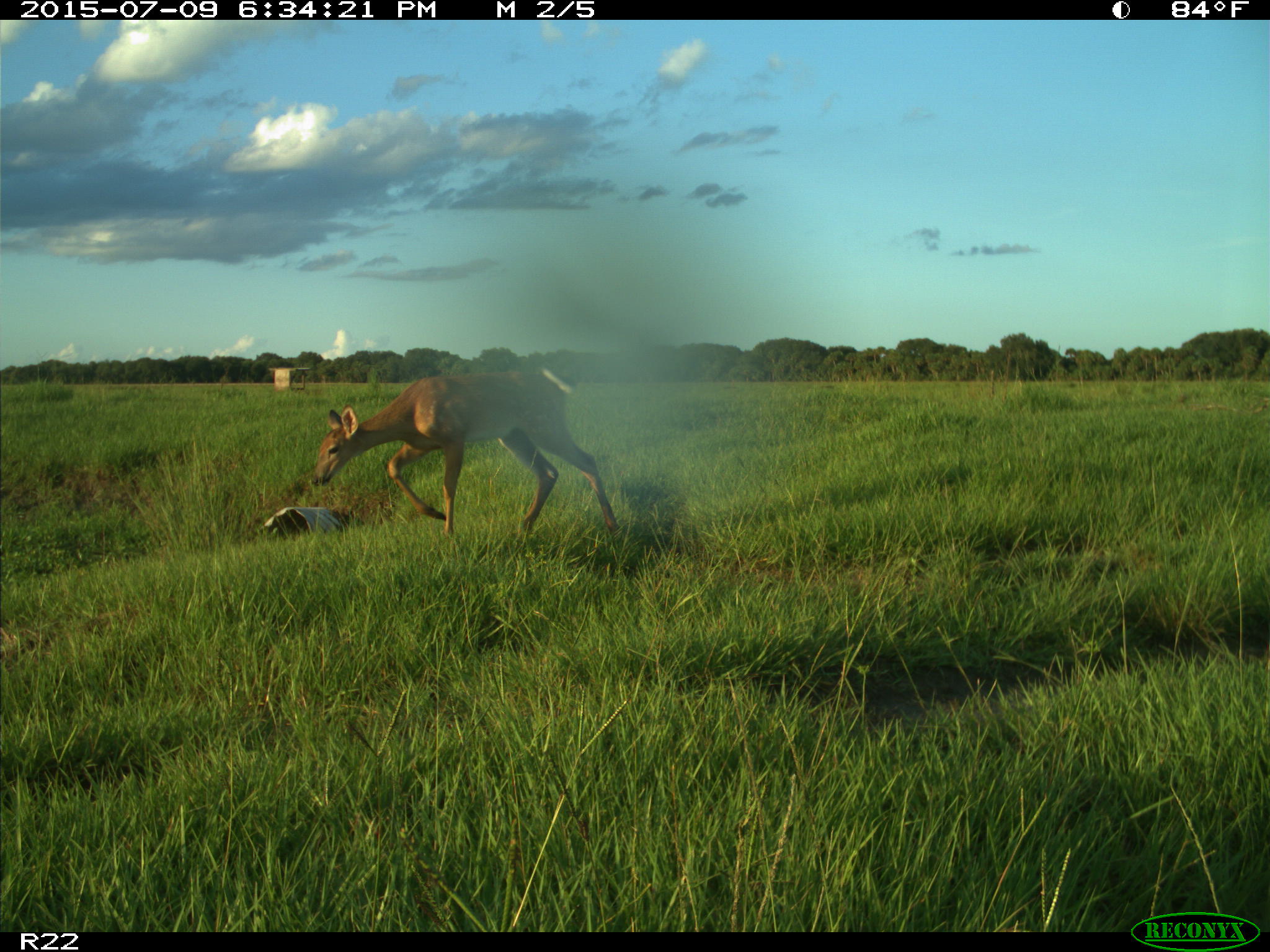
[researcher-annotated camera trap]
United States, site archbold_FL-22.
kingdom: Animalia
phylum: Chordata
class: Mammalia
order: Artiodactyla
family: Bovidae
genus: Bos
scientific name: Bos taurus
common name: domestic cow